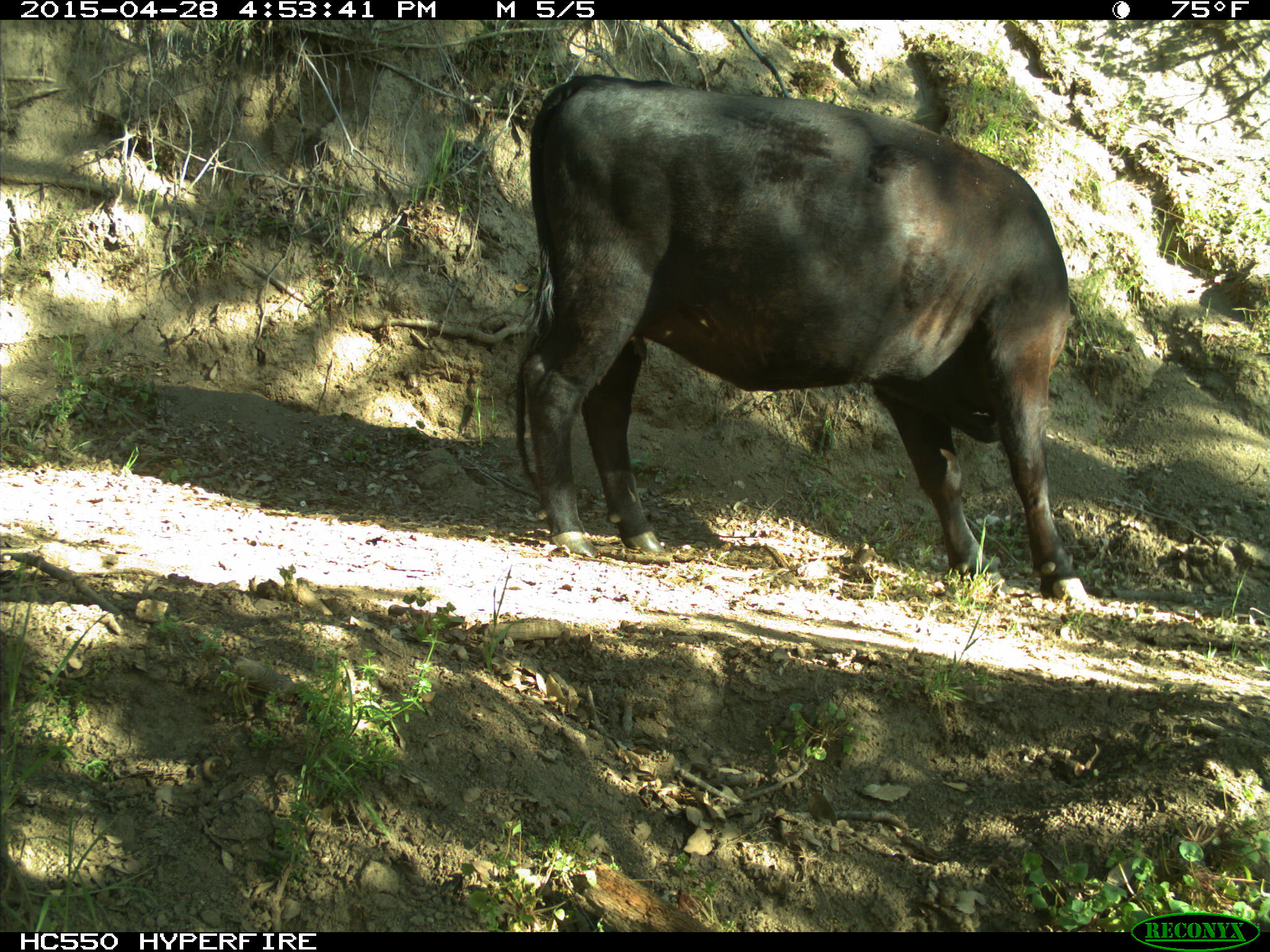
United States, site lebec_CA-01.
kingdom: Animalia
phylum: Chordata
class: Mammalia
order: Artiodactyla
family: Bovidae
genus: Bos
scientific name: Bos taurus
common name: domestic cow